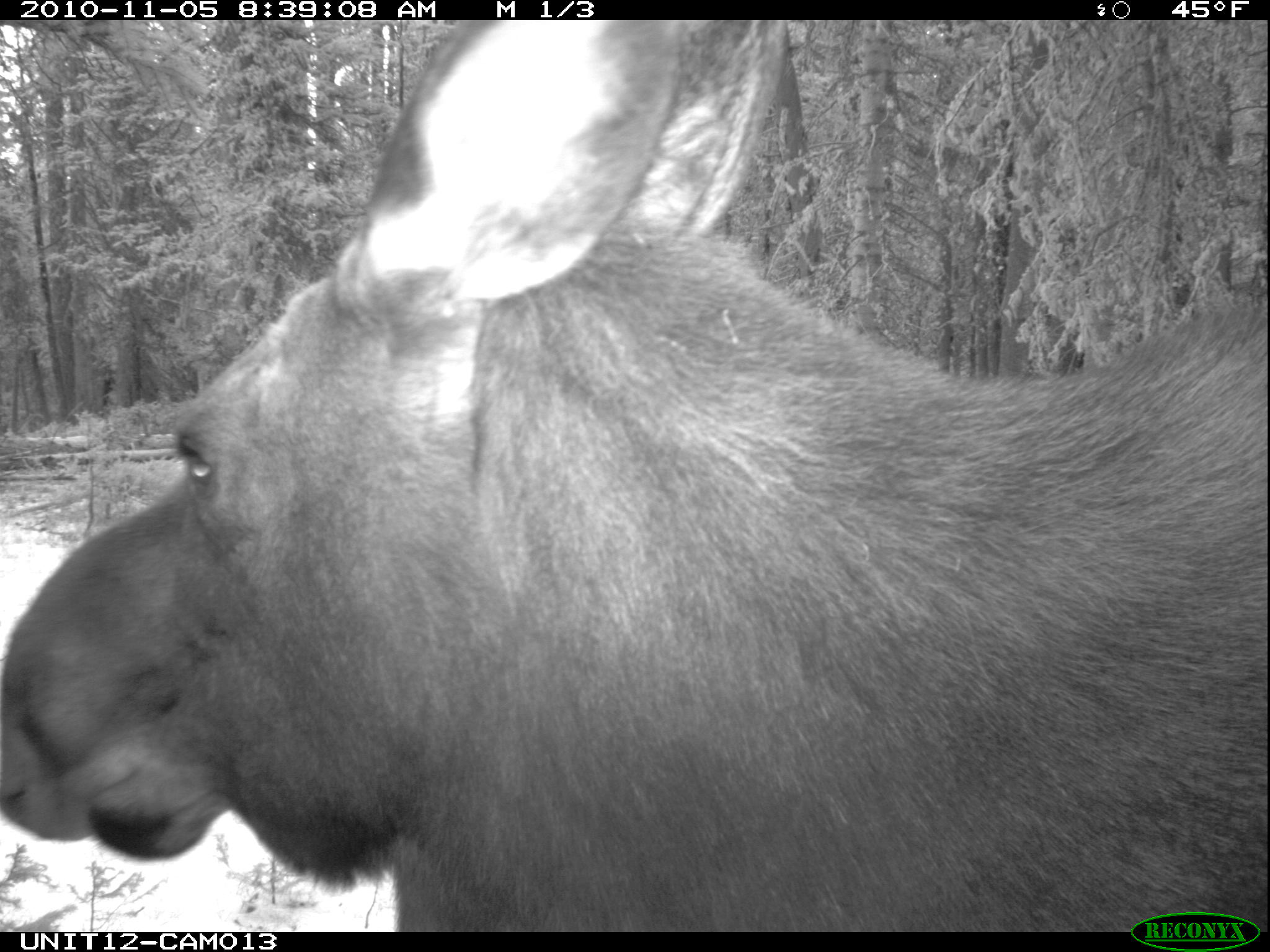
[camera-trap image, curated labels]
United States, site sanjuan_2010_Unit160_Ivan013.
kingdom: Animalia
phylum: Chordata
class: Mammalia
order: Artiodactyla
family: Cervidae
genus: Alces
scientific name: Alces alces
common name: moose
Alces alces (moose).